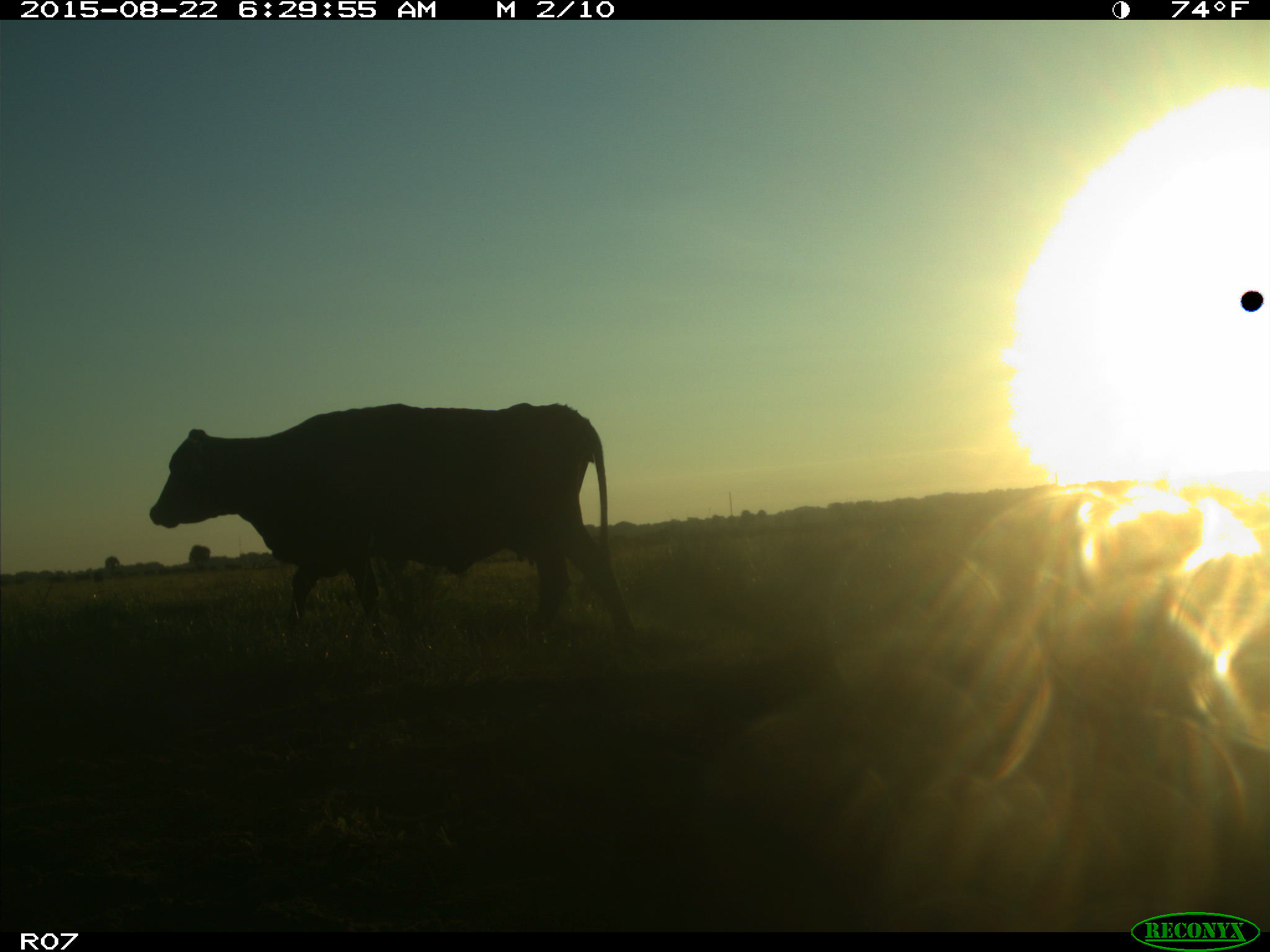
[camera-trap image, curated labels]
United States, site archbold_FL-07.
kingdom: Animalia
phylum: Chordata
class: Mammalia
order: Artiodactyla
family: Bovidae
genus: Bos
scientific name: Bos taurus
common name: domestic cow